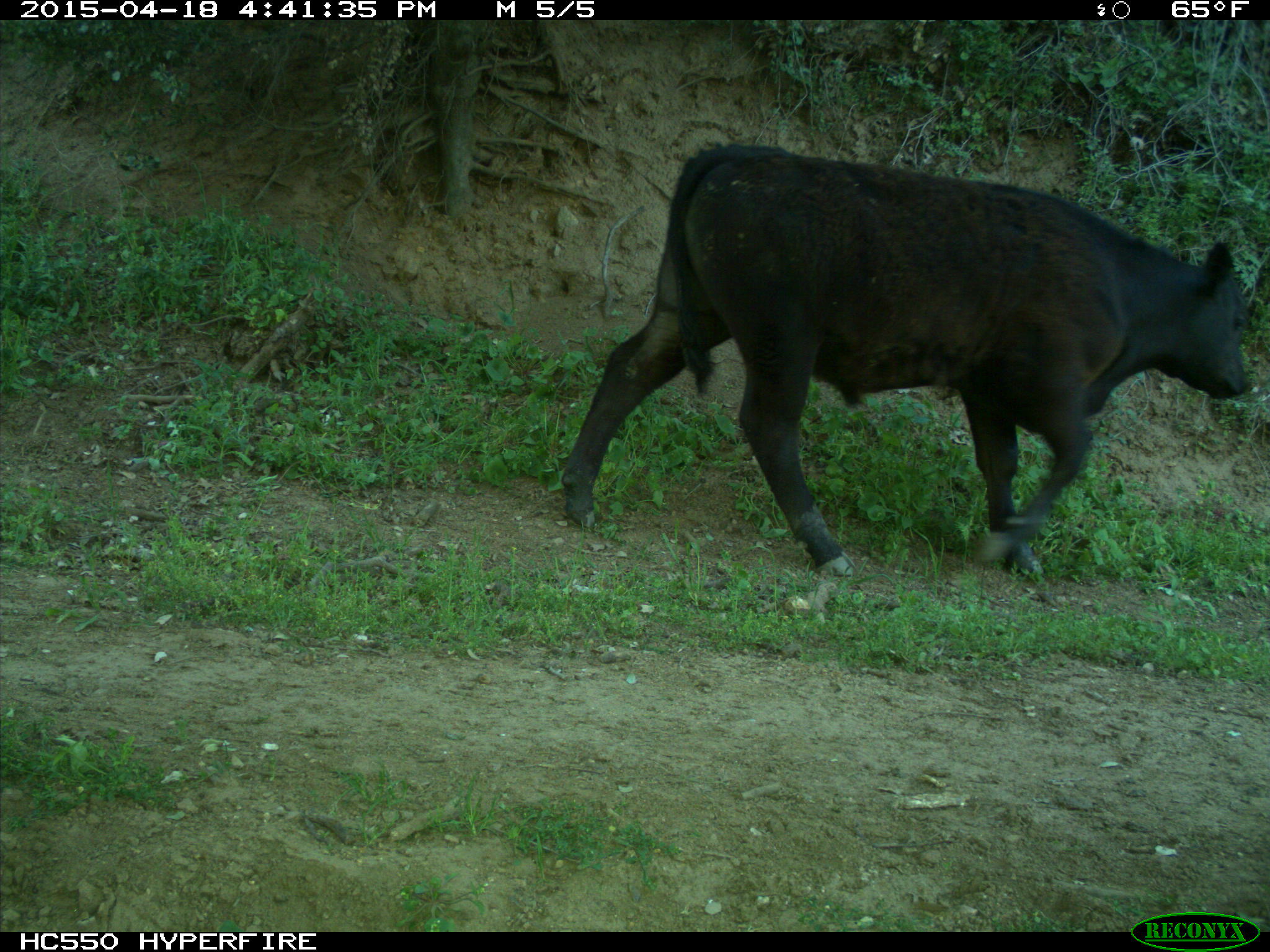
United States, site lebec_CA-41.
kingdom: Animalia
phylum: Chordata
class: Mammalia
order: Artiodactyla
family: Bovidae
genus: Bos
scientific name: Bos taurus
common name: domestic cow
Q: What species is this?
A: Bos taurus (domestic cow).